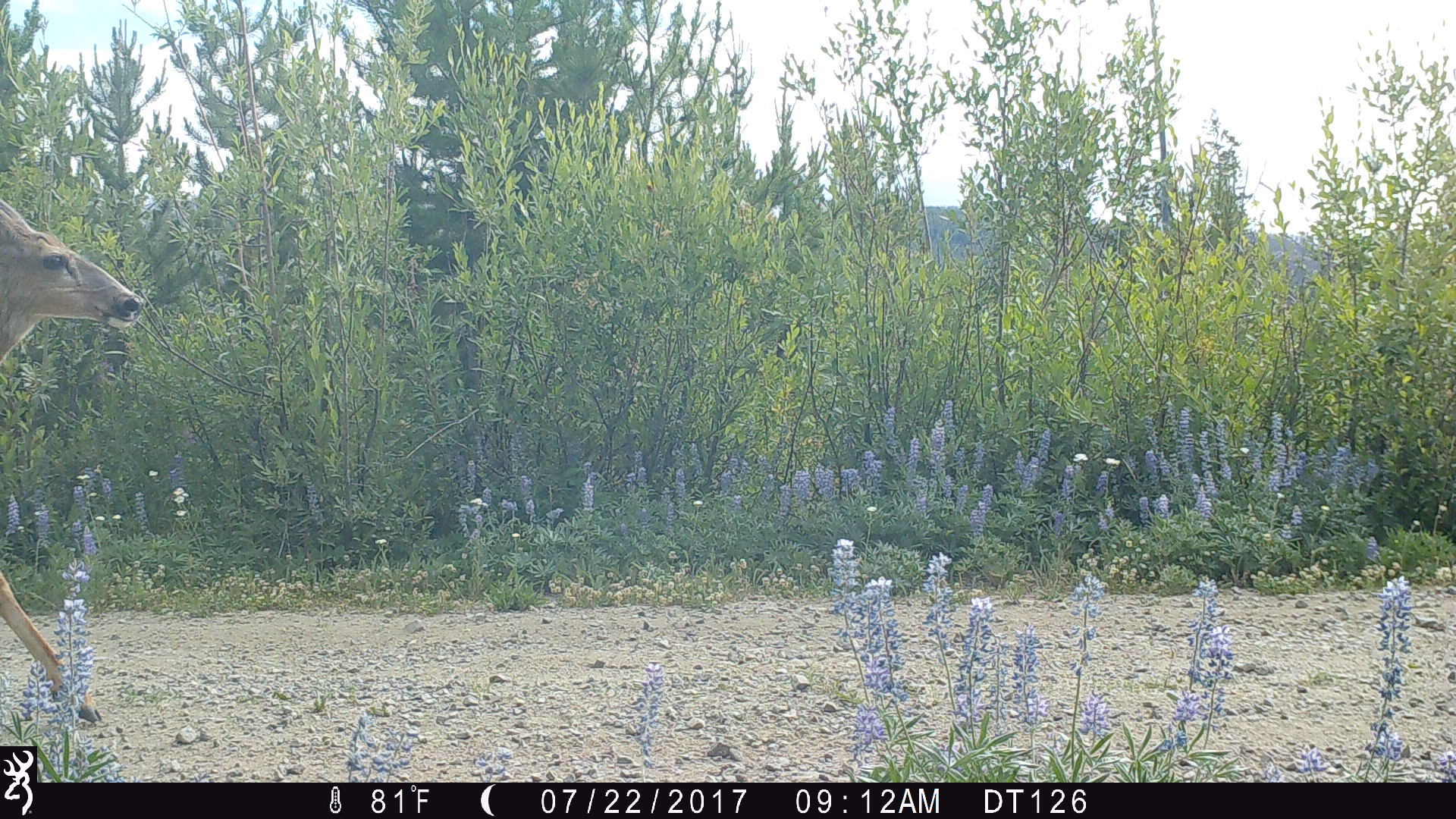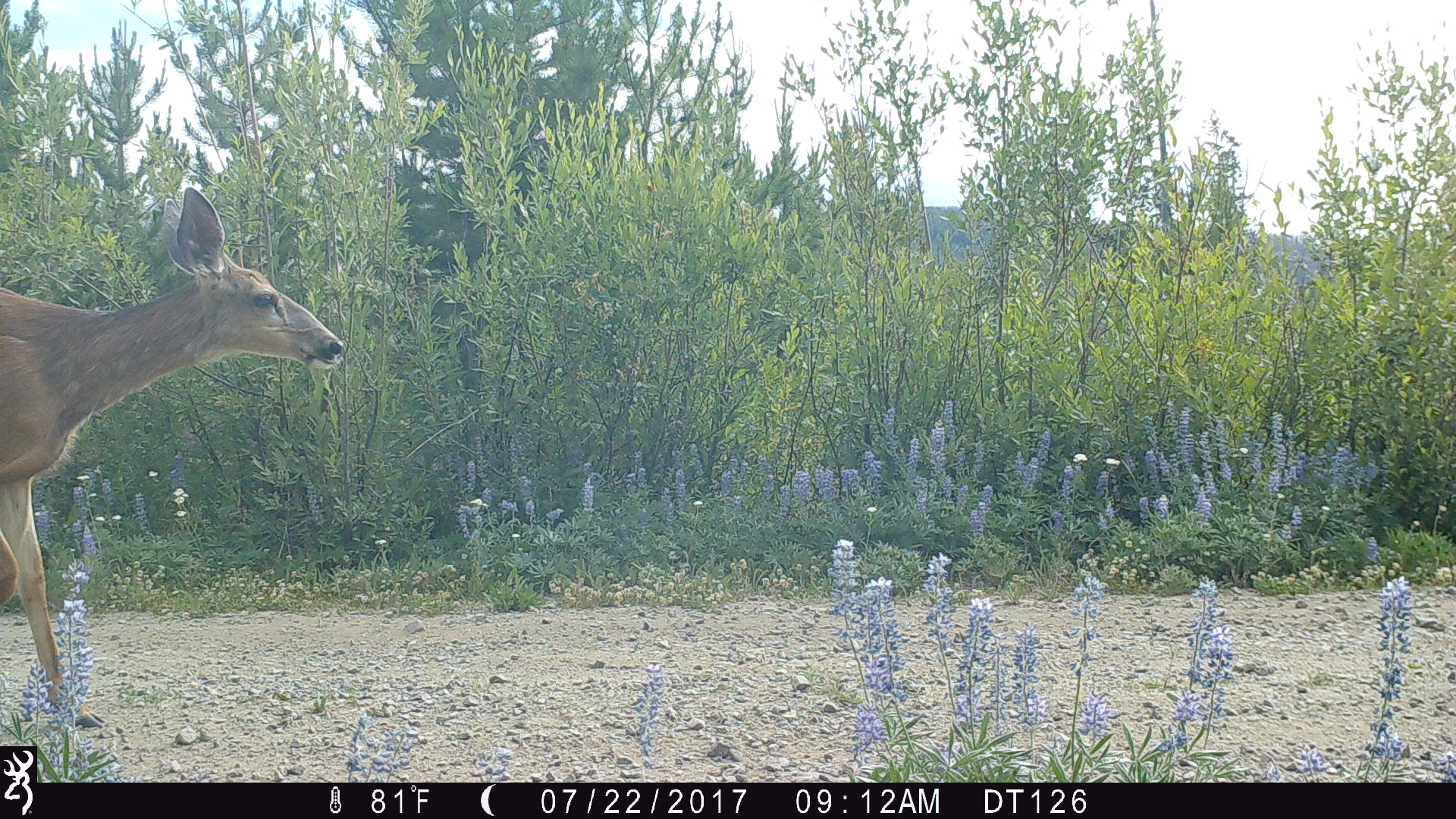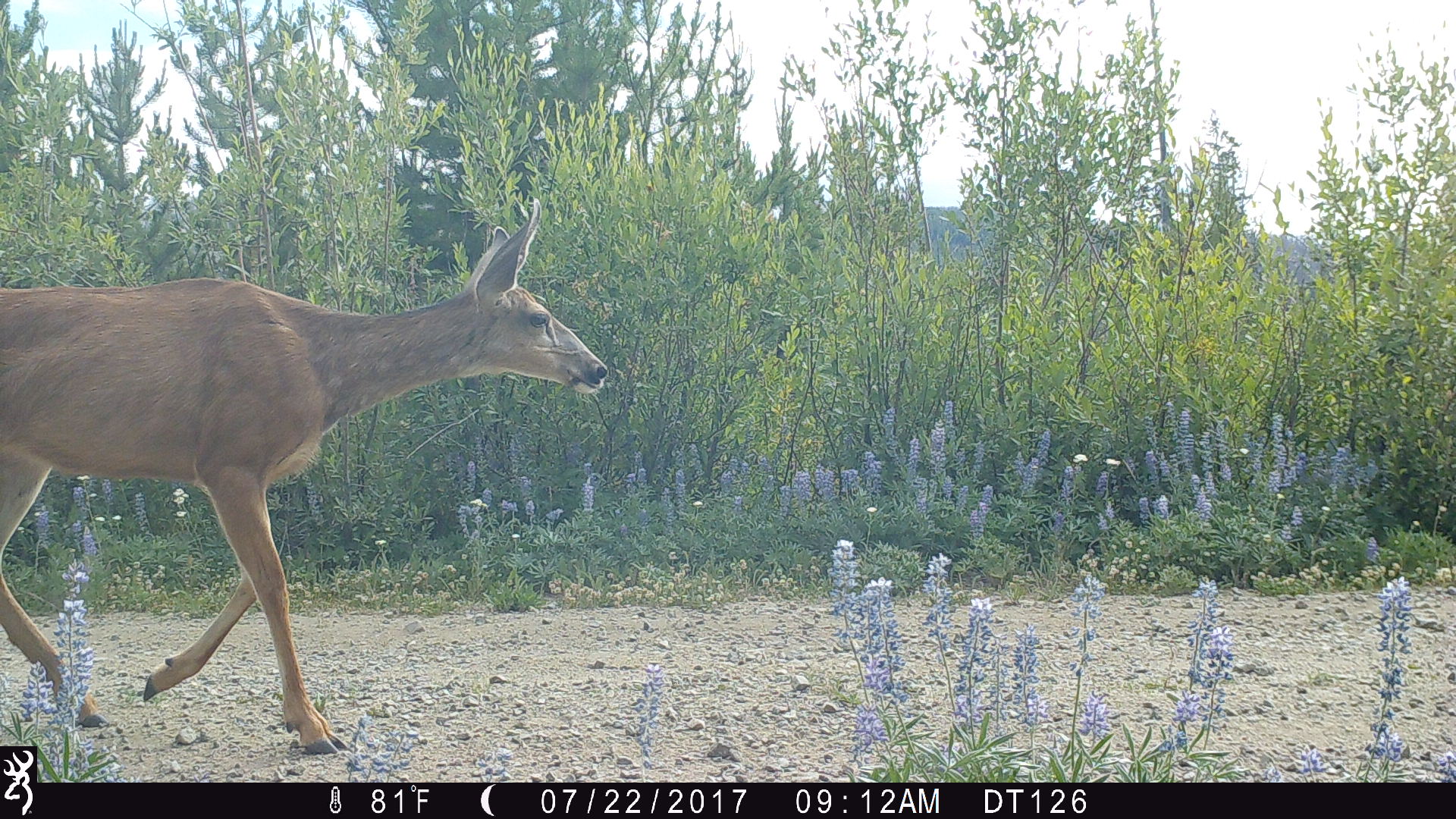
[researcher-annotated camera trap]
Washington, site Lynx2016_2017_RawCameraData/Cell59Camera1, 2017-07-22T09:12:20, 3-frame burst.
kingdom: Animalia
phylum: Chordata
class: Mammalia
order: Artiodactyla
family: Cervidae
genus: Odocoileus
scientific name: Odocoileus hemionus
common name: mule deer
Odocoileus hemionus (mule deer). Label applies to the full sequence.